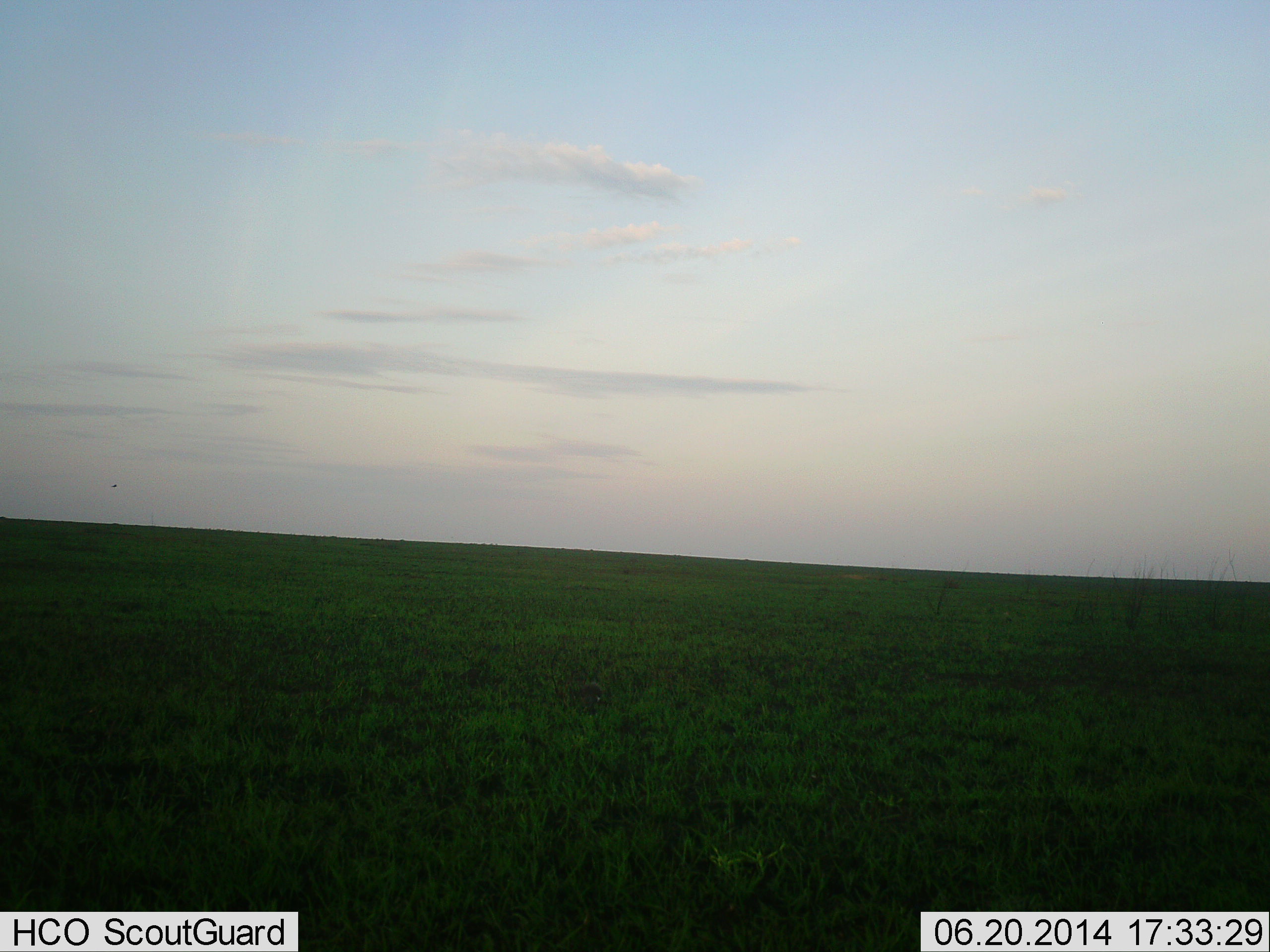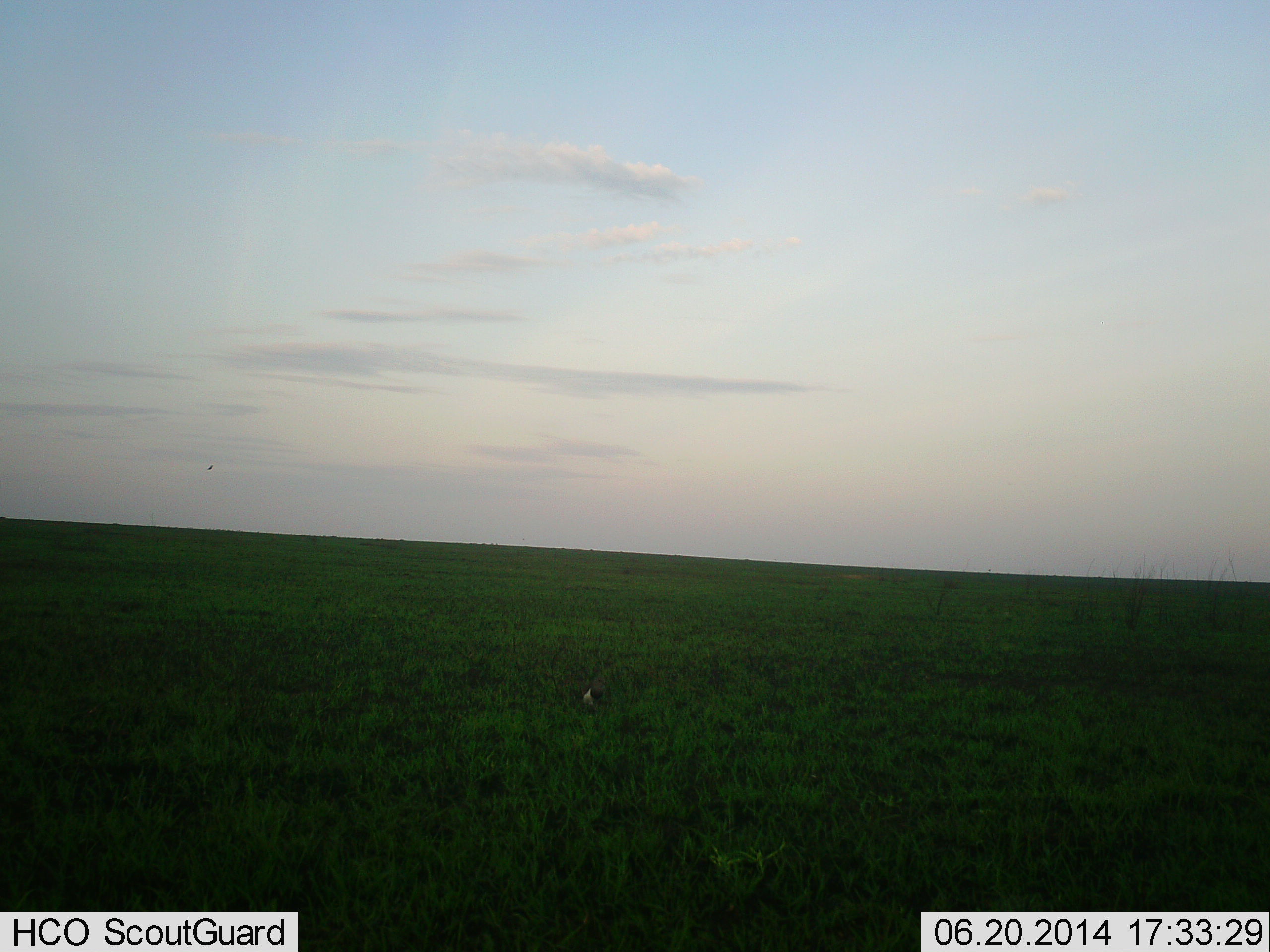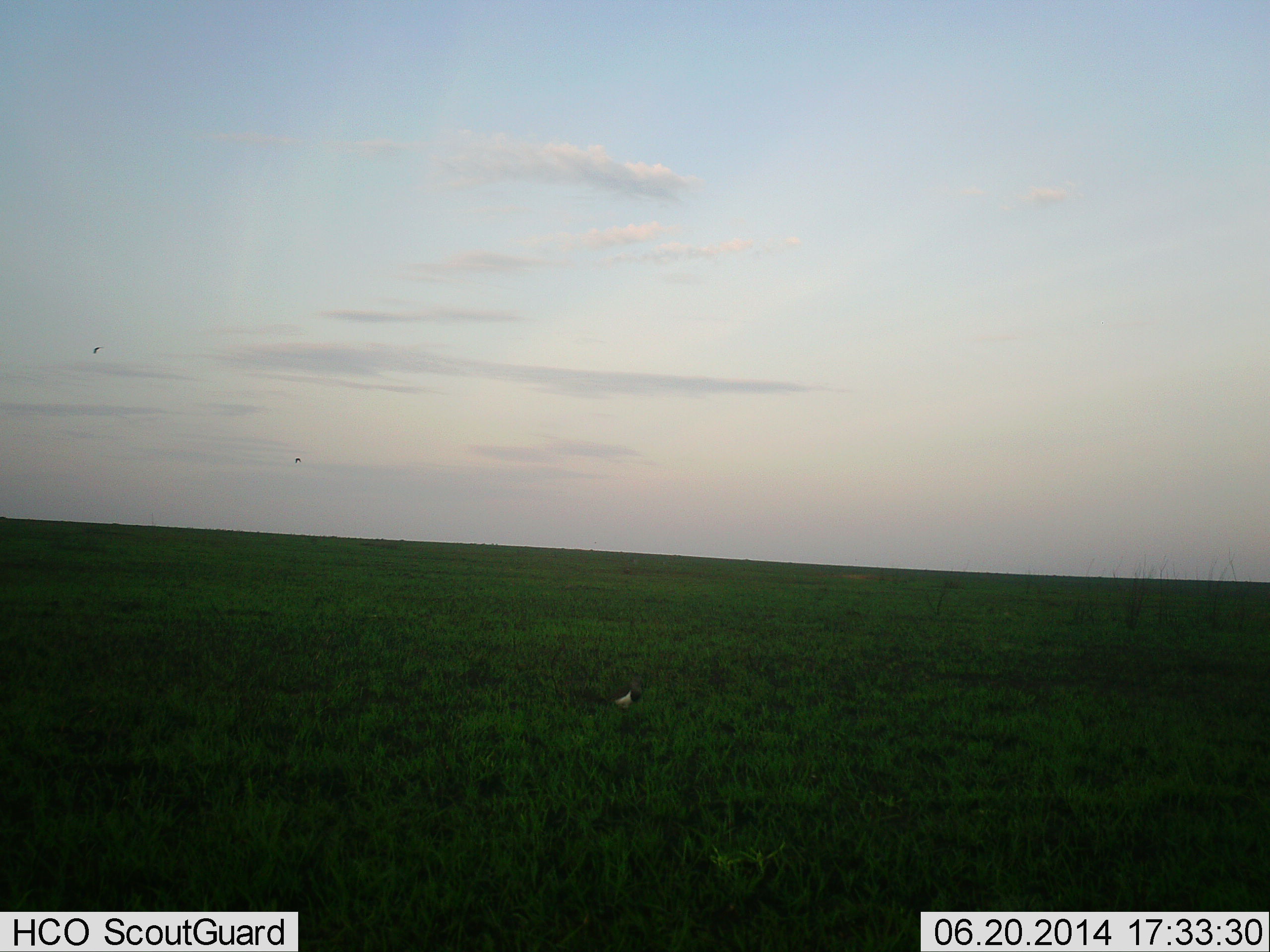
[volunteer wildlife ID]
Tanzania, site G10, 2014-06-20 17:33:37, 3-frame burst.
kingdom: Animalia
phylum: Chordata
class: Aves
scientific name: Aves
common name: bird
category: otherbird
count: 1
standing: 60%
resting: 0%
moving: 60%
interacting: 0%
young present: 0%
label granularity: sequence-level